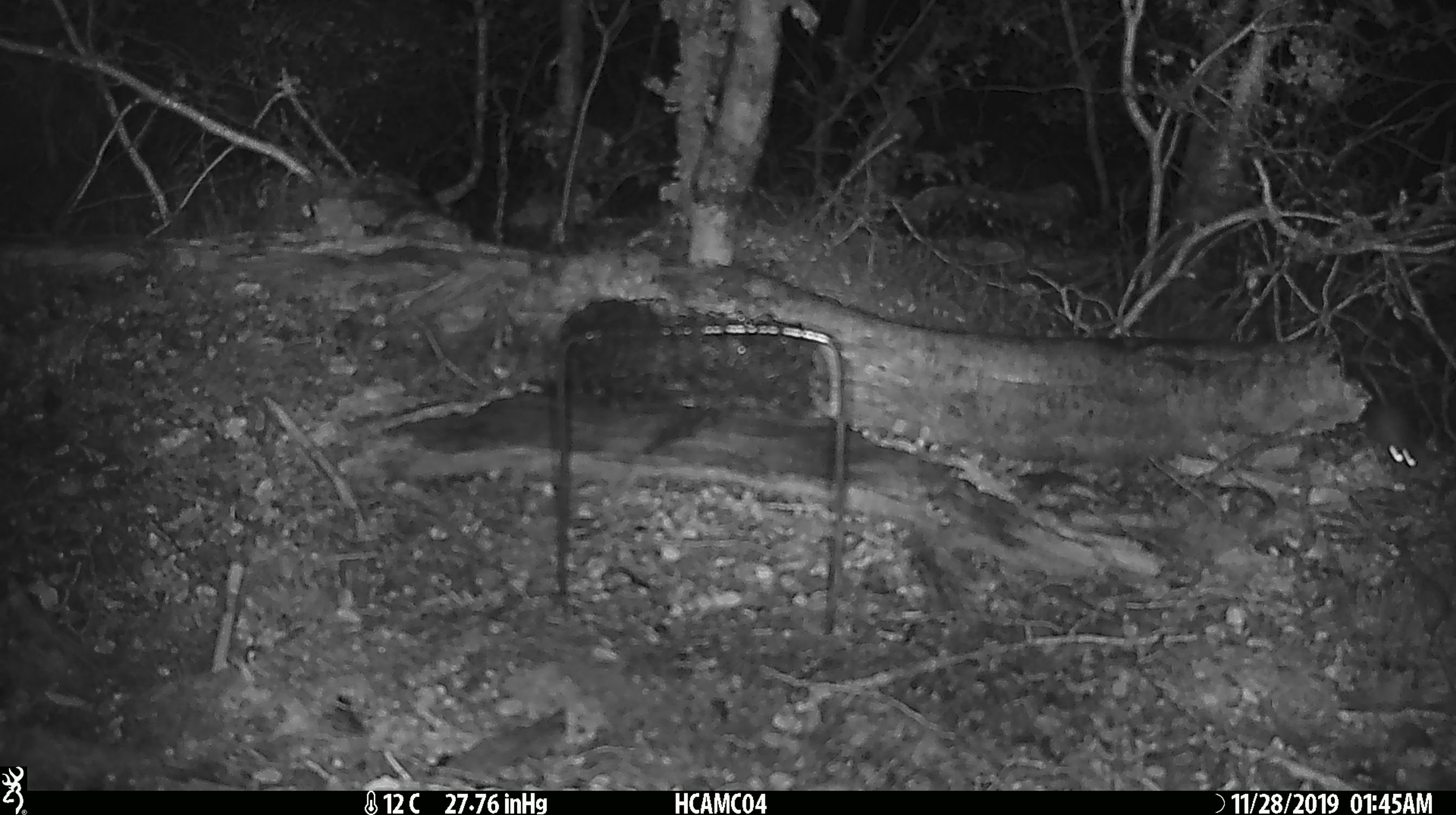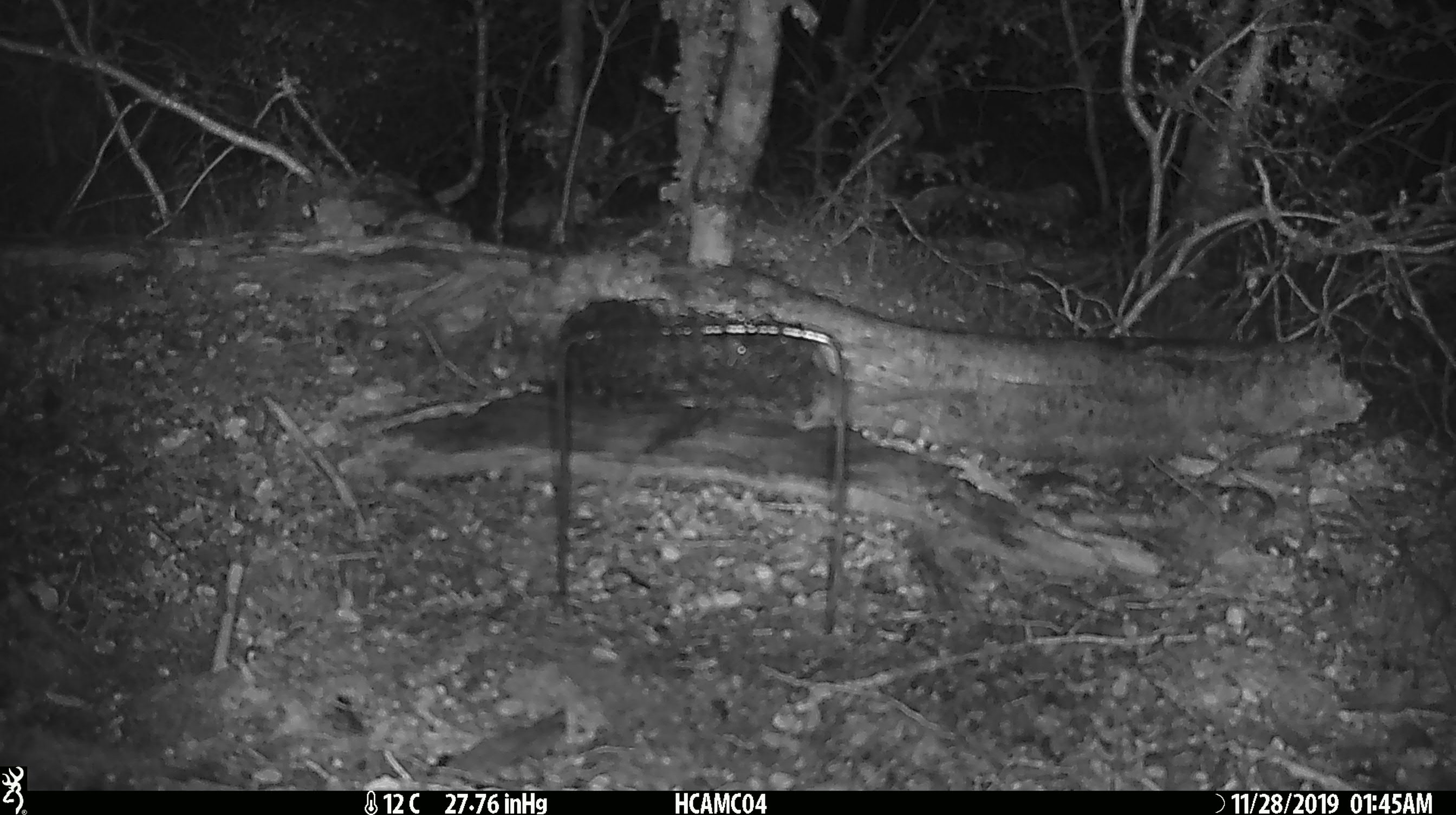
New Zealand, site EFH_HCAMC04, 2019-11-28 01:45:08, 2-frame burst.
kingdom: Animalia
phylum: Chordata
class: Mammalia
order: Rodentia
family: Muridae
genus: Mus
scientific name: Mus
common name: mouse